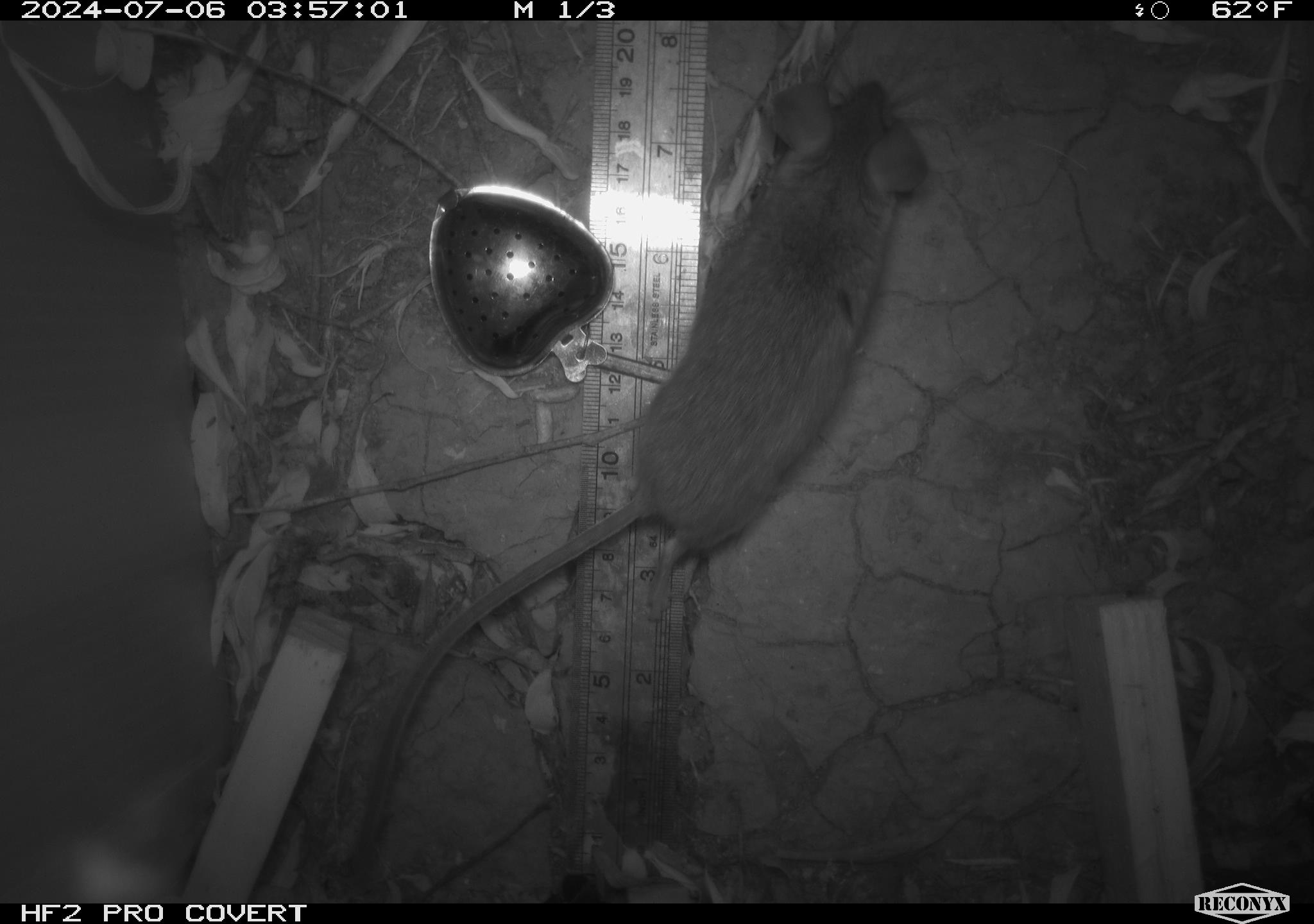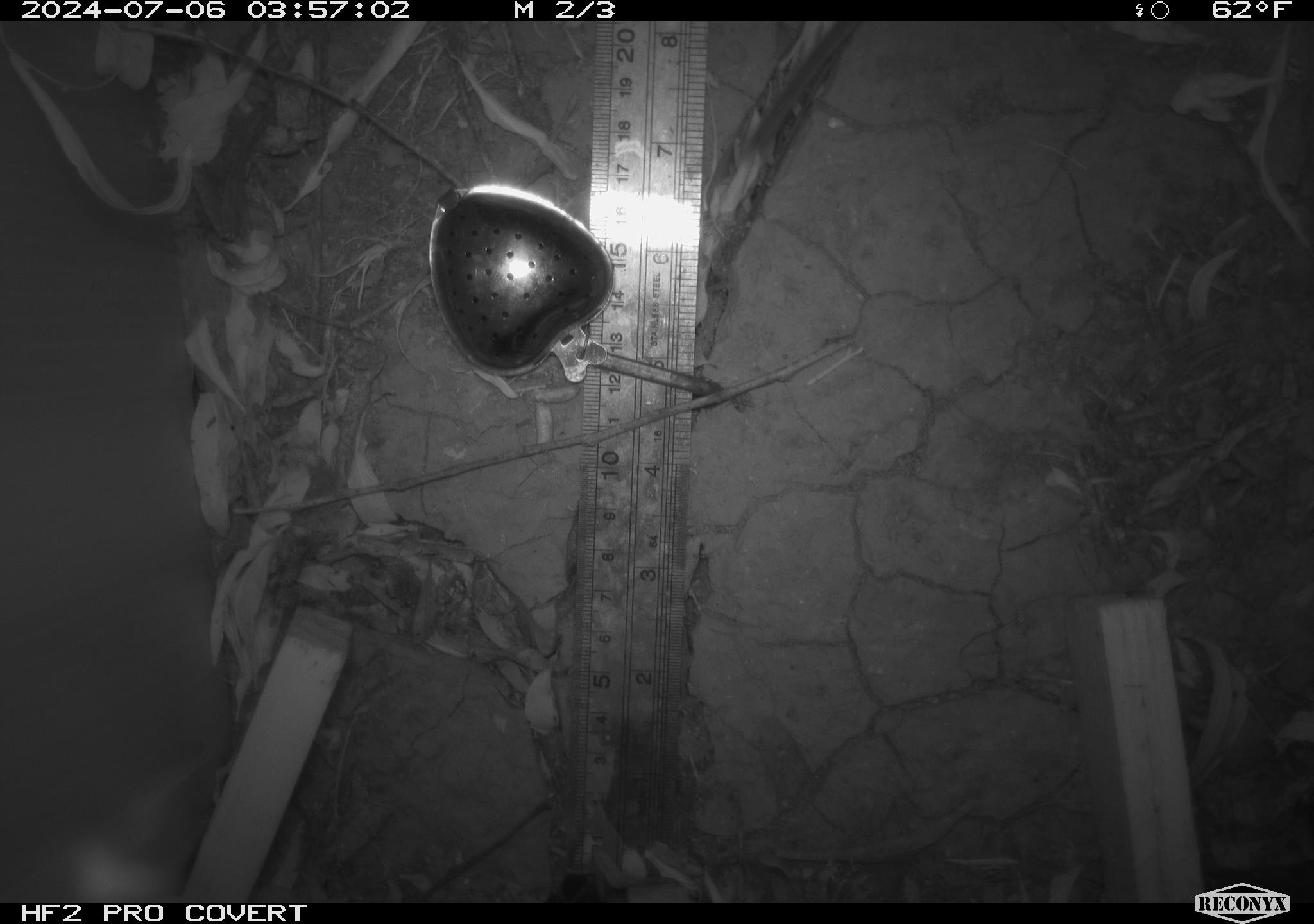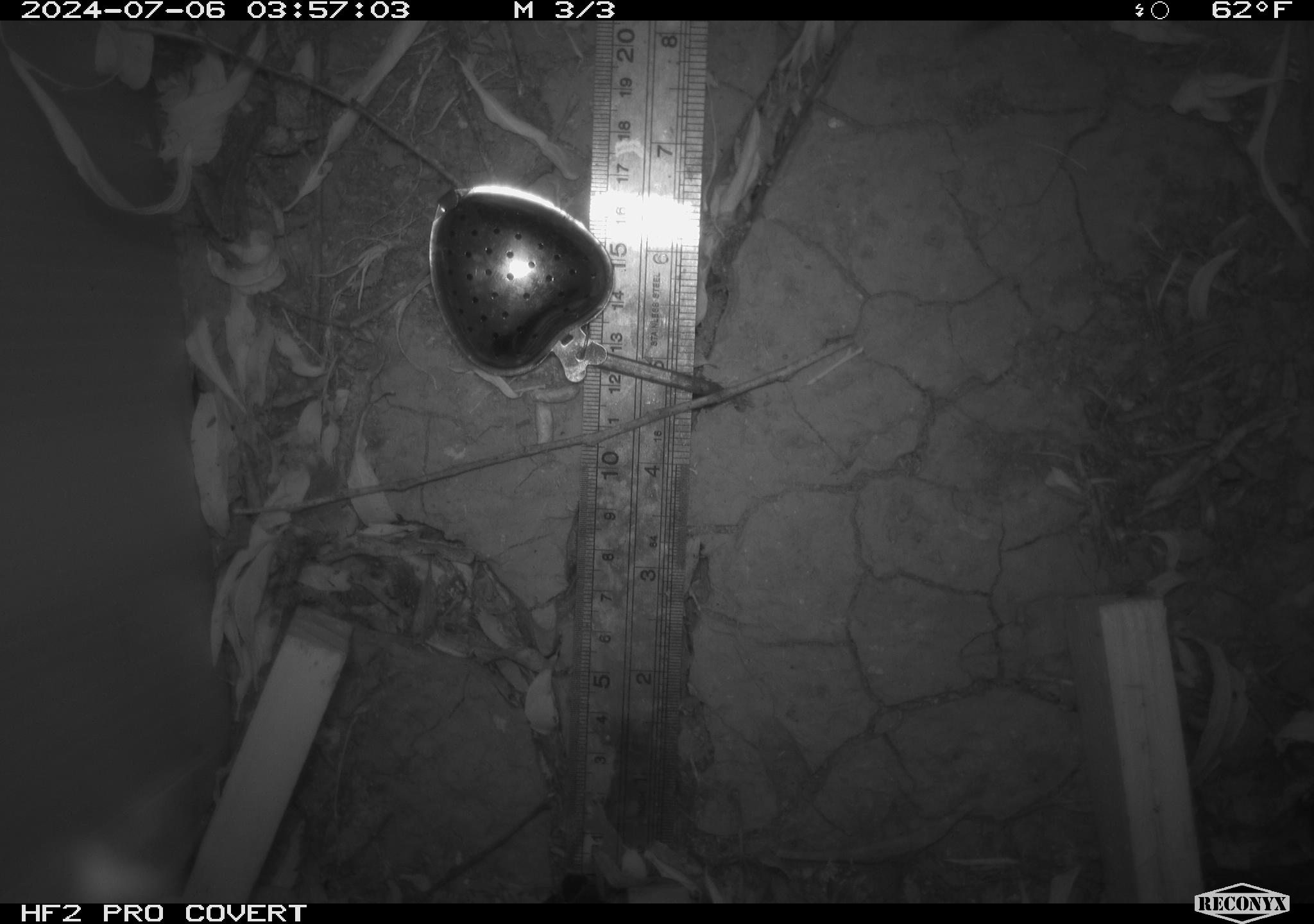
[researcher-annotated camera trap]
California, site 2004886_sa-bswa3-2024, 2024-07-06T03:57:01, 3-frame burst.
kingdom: Animalia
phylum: Chordata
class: Mammalia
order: Rodentia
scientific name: Rodentia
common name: mouse species